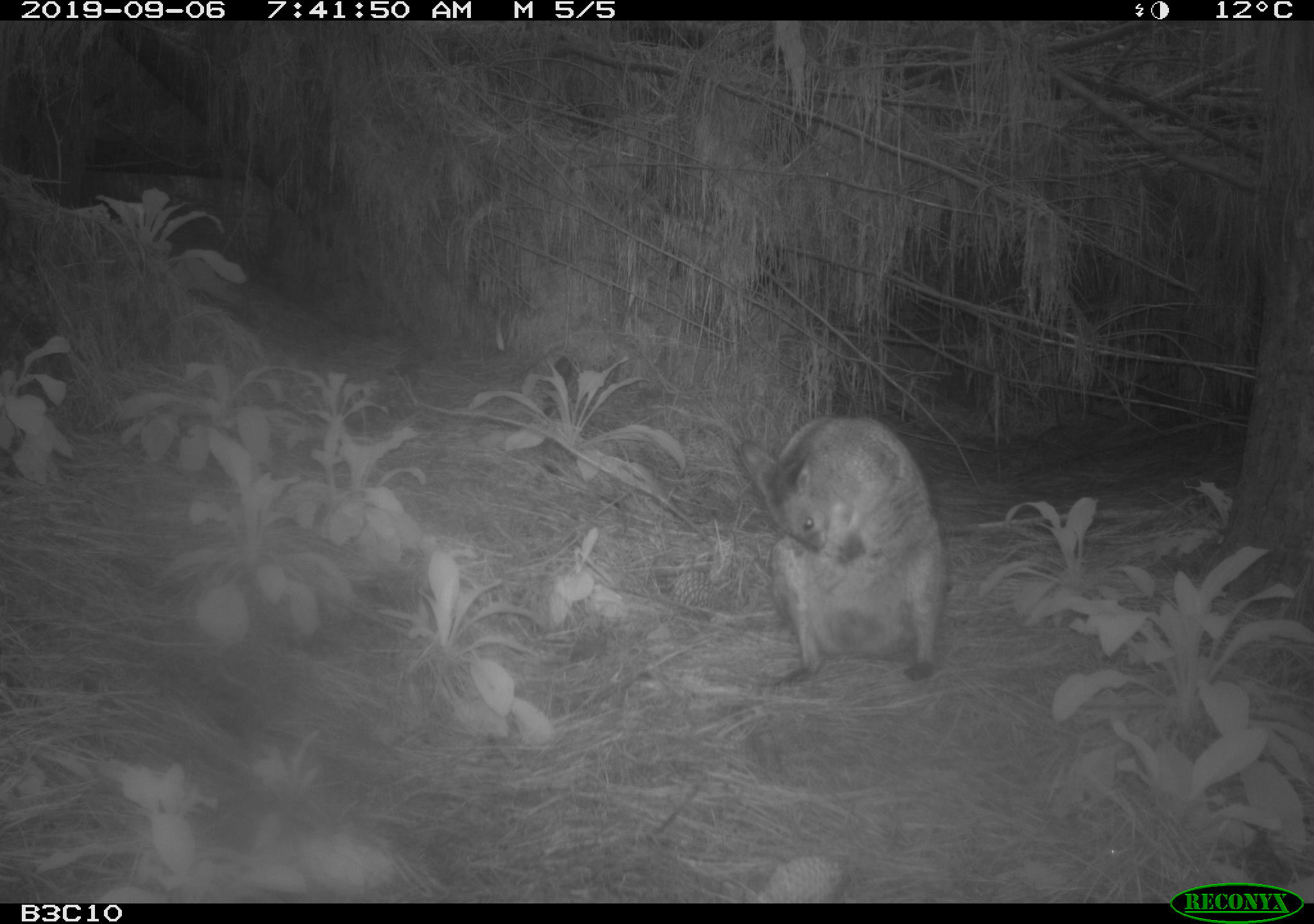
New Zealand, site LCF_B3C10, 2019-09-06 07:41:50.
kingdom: Animalia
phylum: Chordata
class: Mammalia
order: Diprotodontia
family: Macropodidae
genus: Notamacropus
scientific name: Notamacropus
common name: wallaby